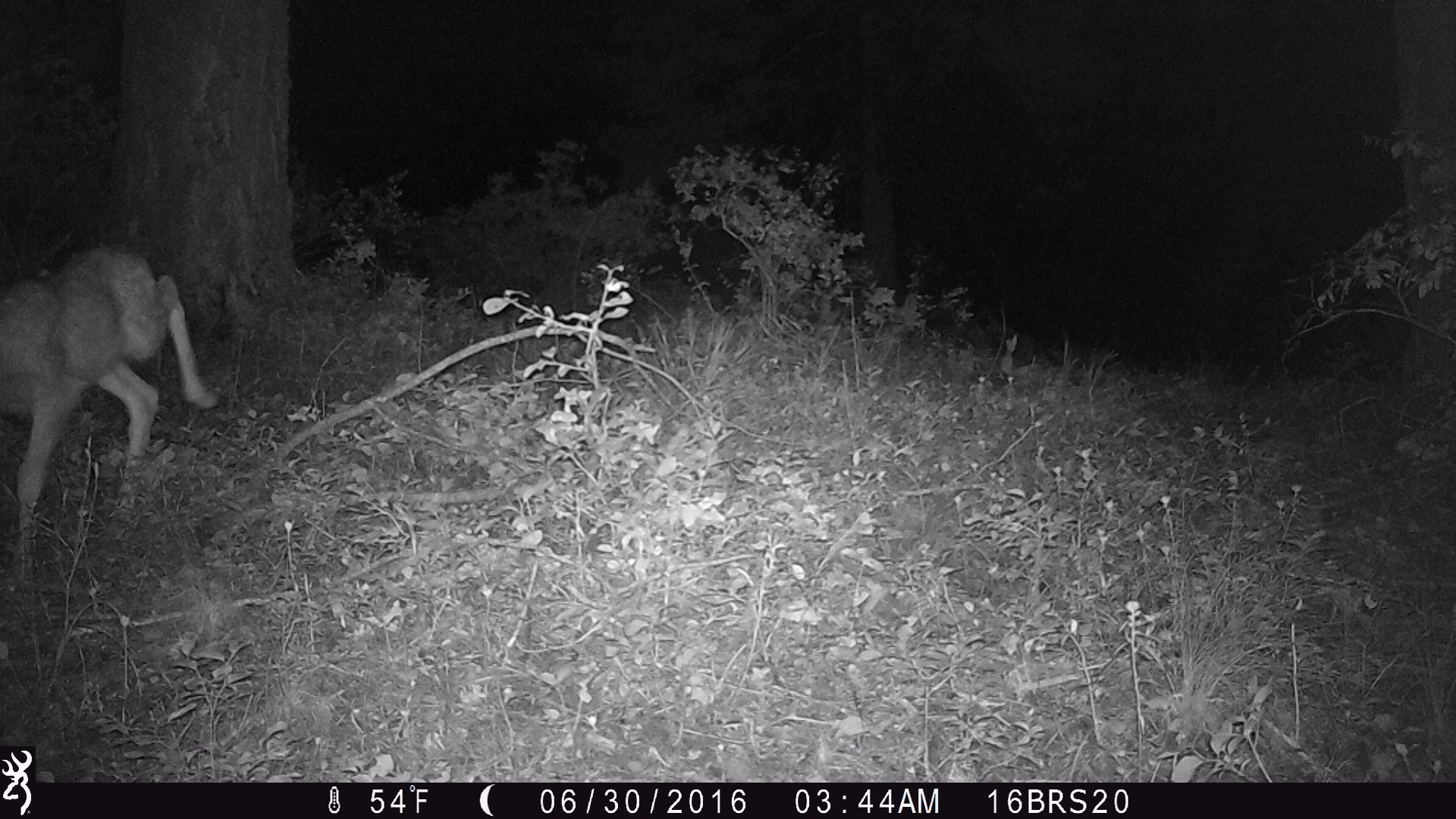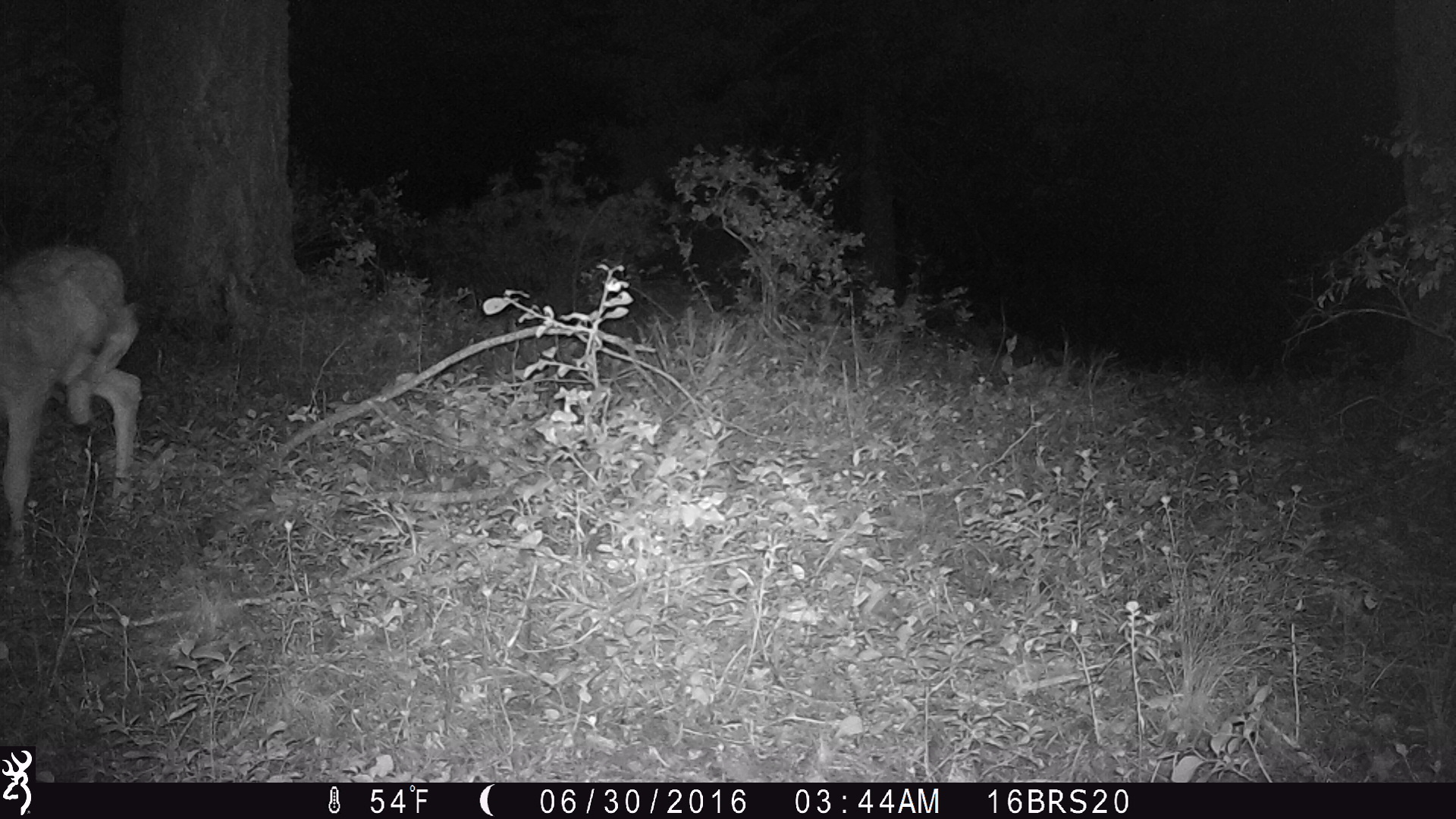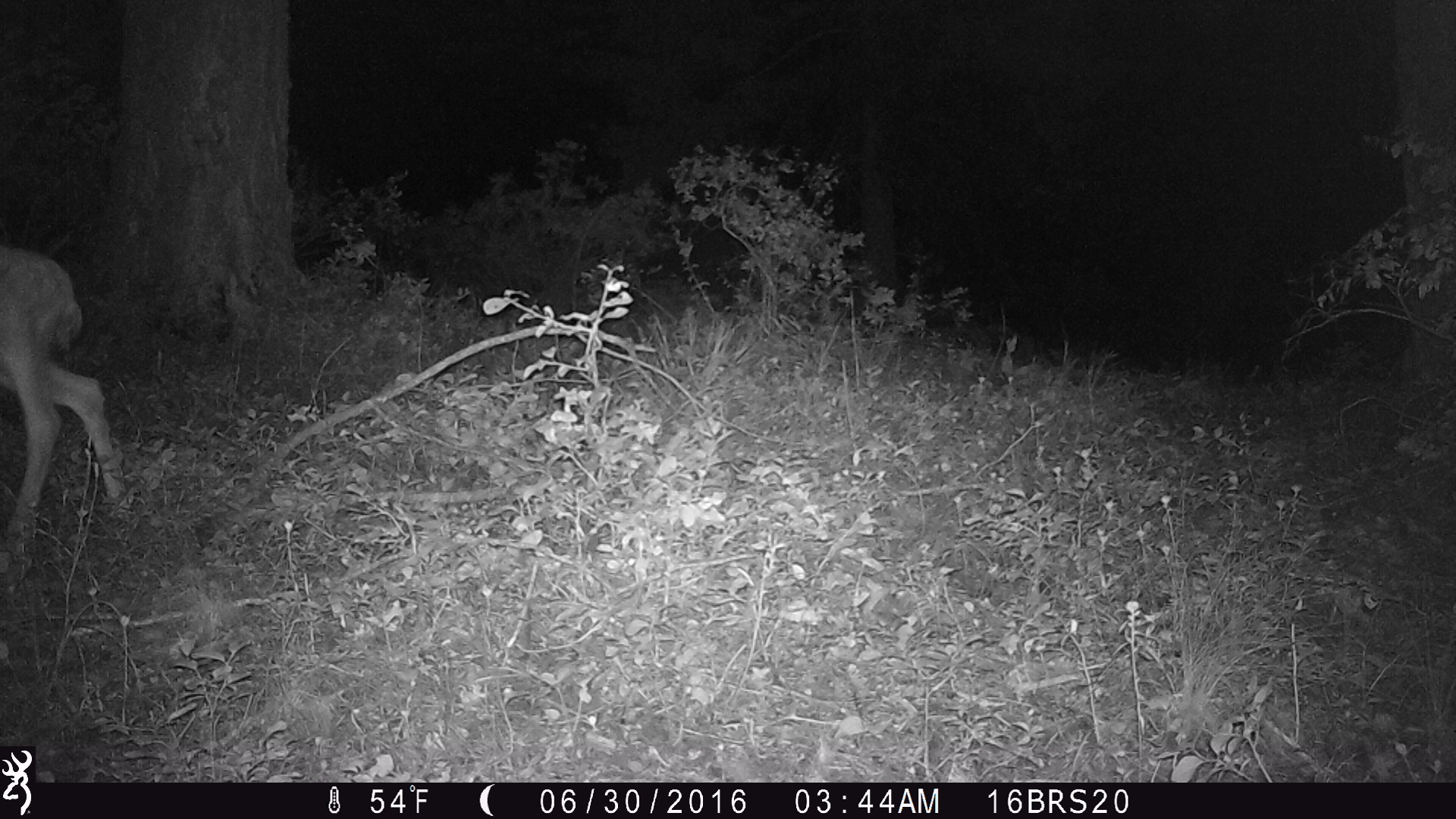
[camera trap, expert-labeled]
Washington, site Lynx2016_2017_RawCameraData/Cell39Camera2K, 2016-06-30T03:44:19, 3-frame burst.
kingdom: Animalia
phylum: Chordata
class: Mammalia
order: Artiodactyla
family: Cervidae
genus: Odocoileus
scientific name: Odocoileus hemionus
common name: mule deer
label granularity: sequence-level